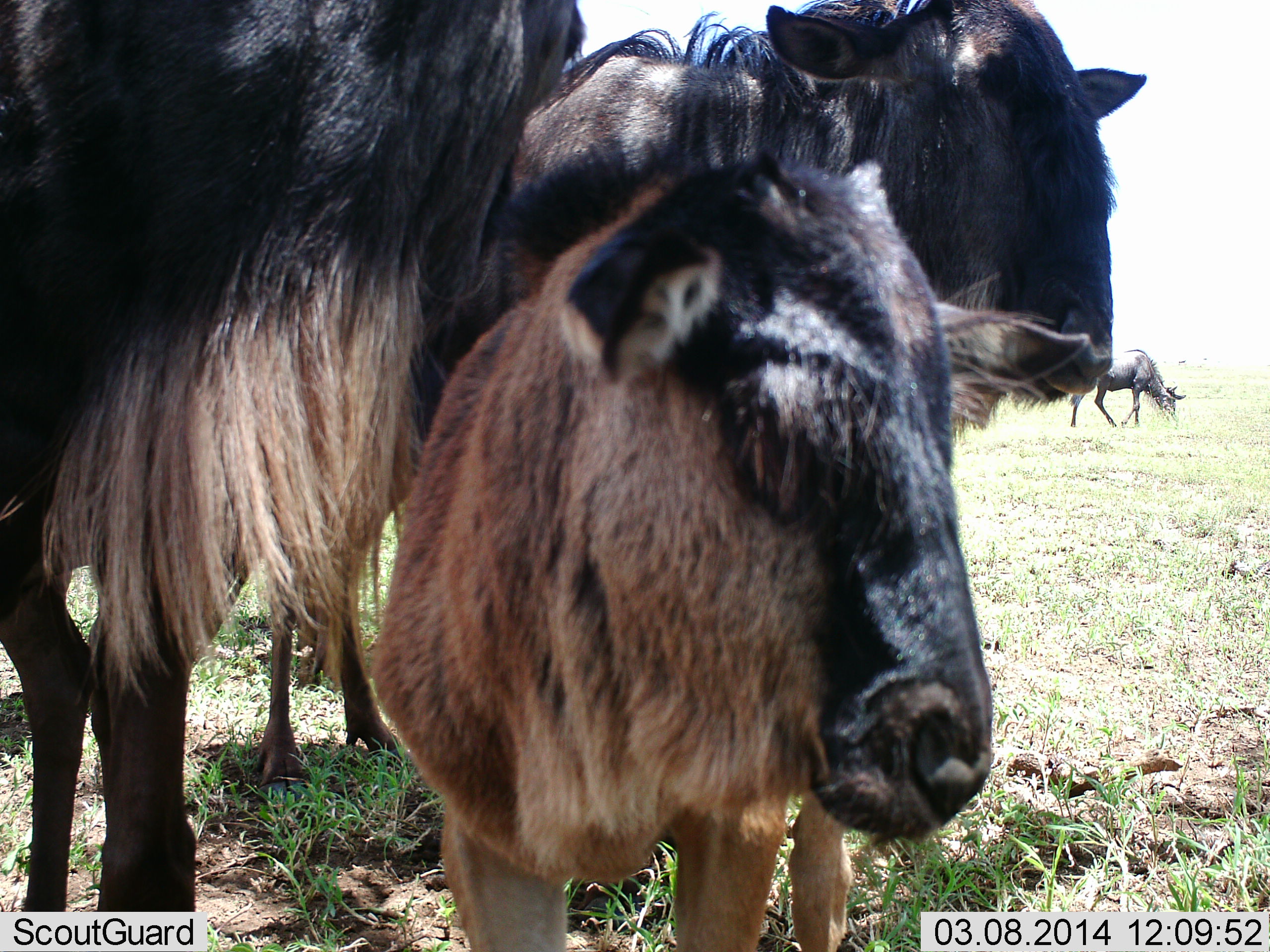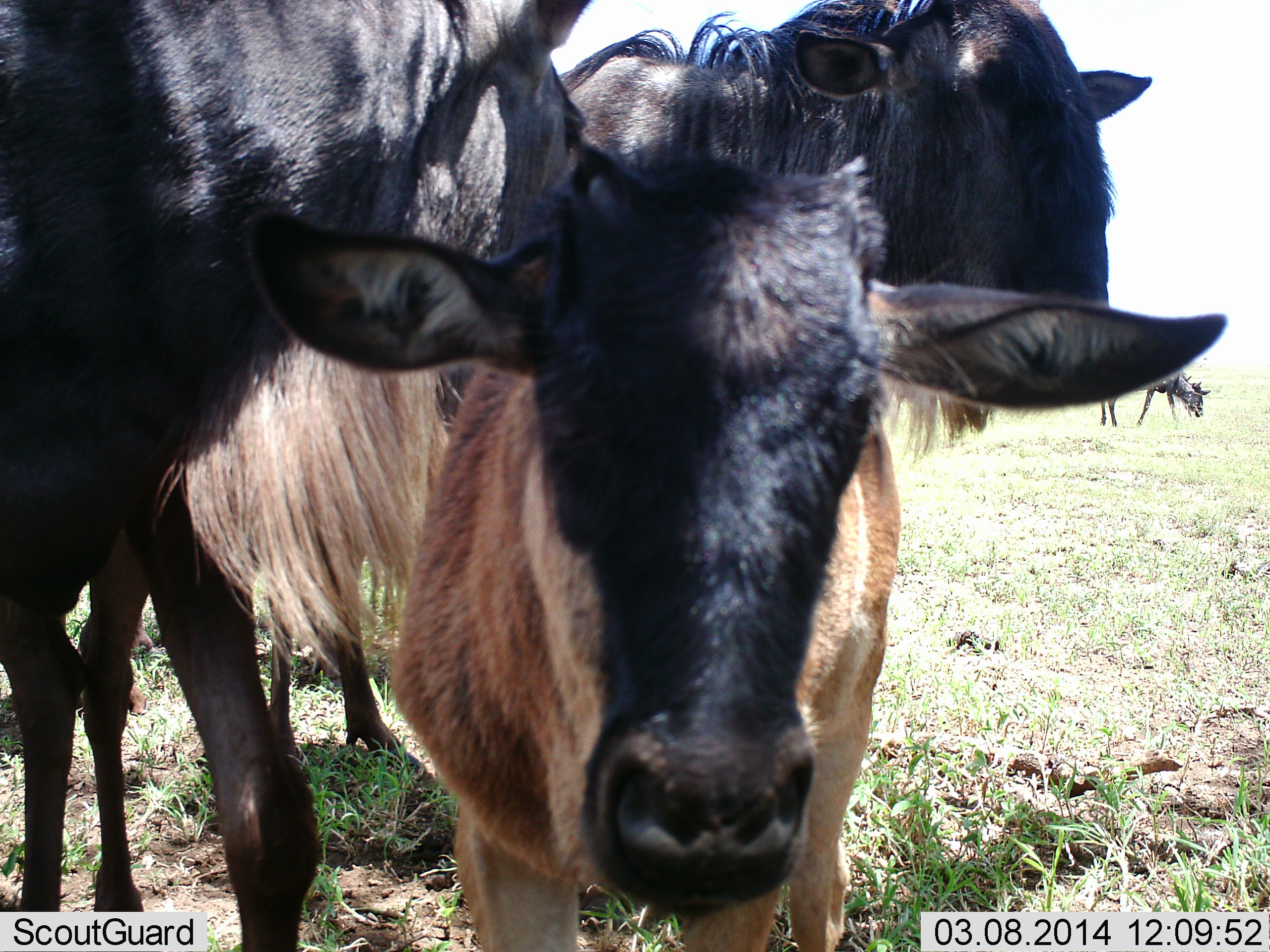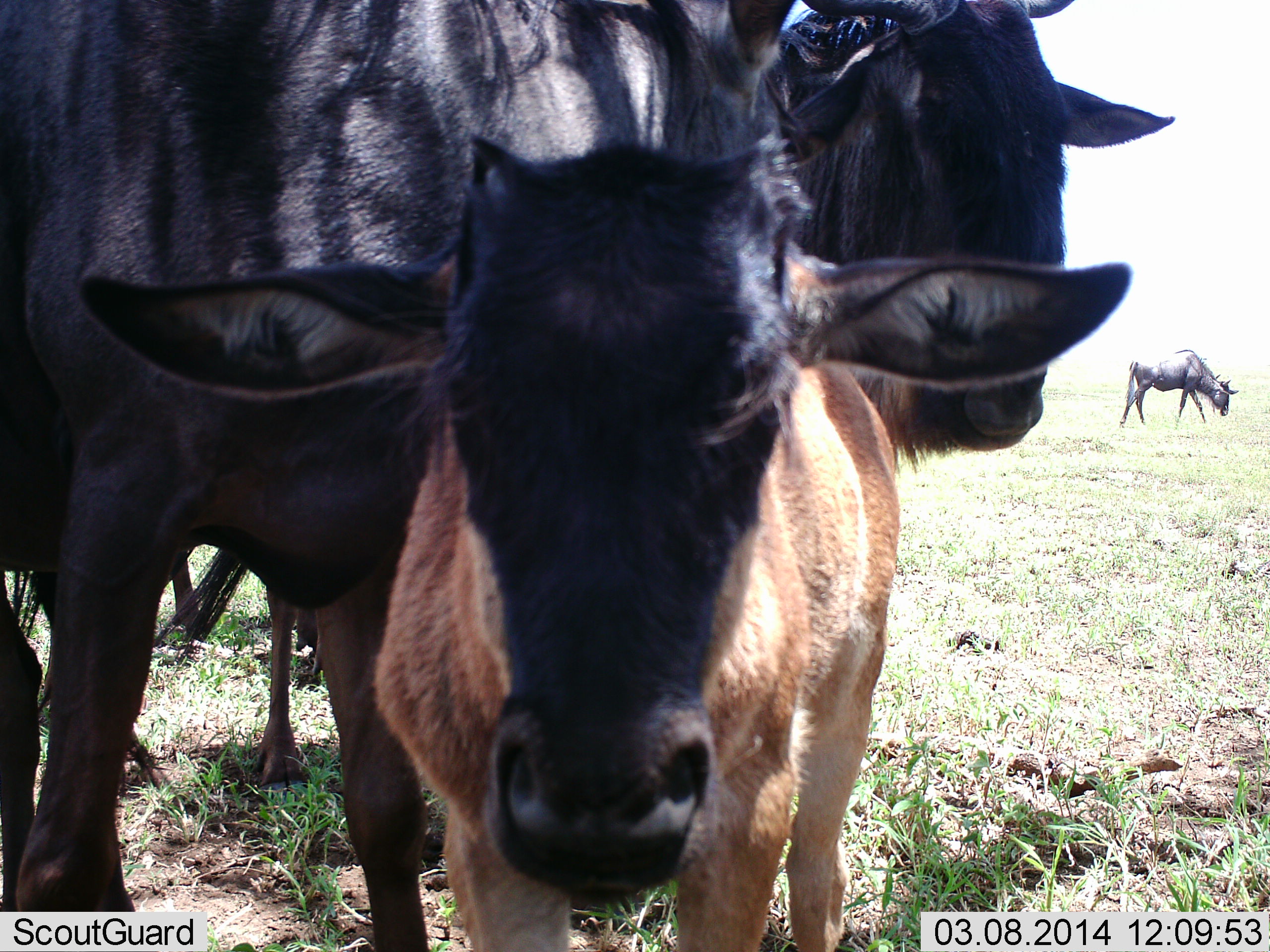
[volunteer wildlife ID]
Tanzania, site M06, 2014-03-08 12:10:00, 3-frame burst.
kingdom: Animalia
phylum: Chordata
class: Mammalia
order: Artiodactyla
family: Bovidae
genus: Connochaetes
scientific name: Connochaetes taurinus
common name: blue wildebeest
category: wildebeest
Wildebeest (blue wildebeest) (Connochaetes taurinus), count 3. Behavior (volunteer vote fractions): standing 100%, resting 0%, moving 20%, interacting 10%. Young present (vote fraction): 90%. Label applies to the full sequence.